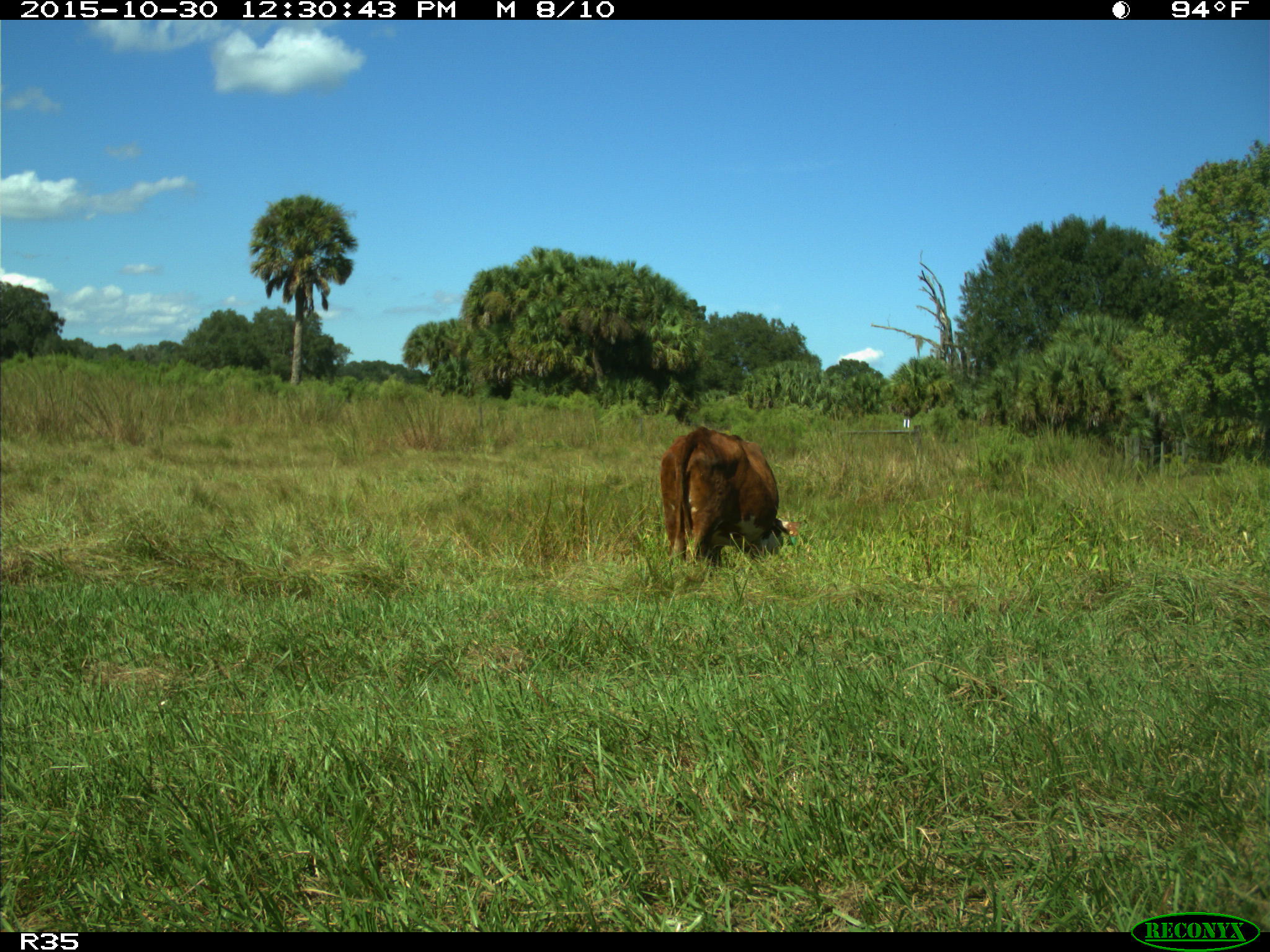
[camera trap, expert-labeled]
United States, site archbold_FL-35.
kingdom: Animalia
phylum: Chordata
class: Mammalia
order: Artiodactyla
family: Bovidae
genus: Bos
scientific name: Bos taurus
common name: domestic cow